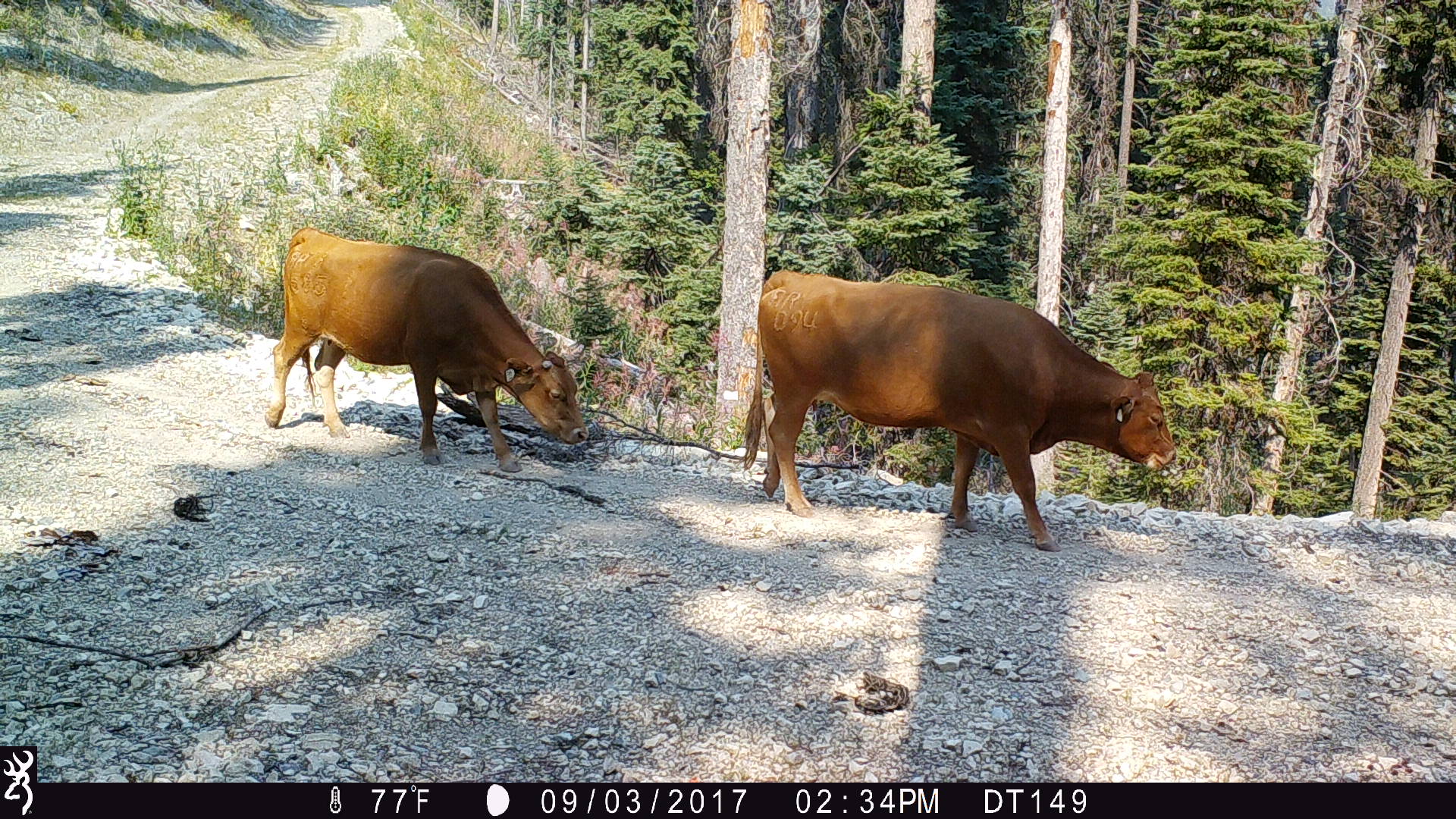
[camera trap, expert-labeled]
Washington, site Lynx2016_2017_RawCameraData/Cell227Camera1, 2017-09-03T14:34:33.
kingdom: Animalia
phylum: Chordata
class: Mammalia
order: Artiodactyla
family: Bovidae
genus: Bos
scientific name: Bos taurus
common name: domestic cattle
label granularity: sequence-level